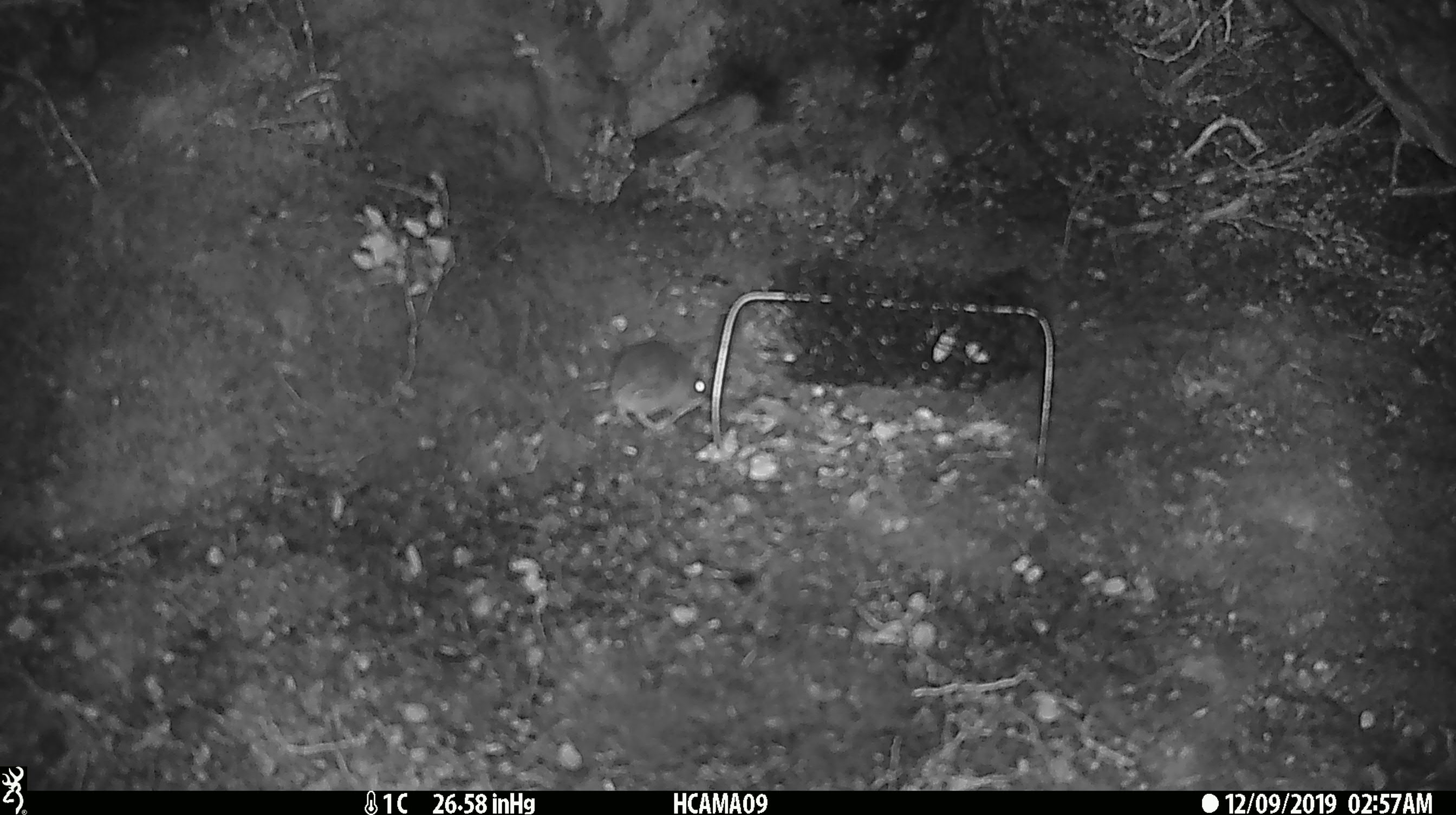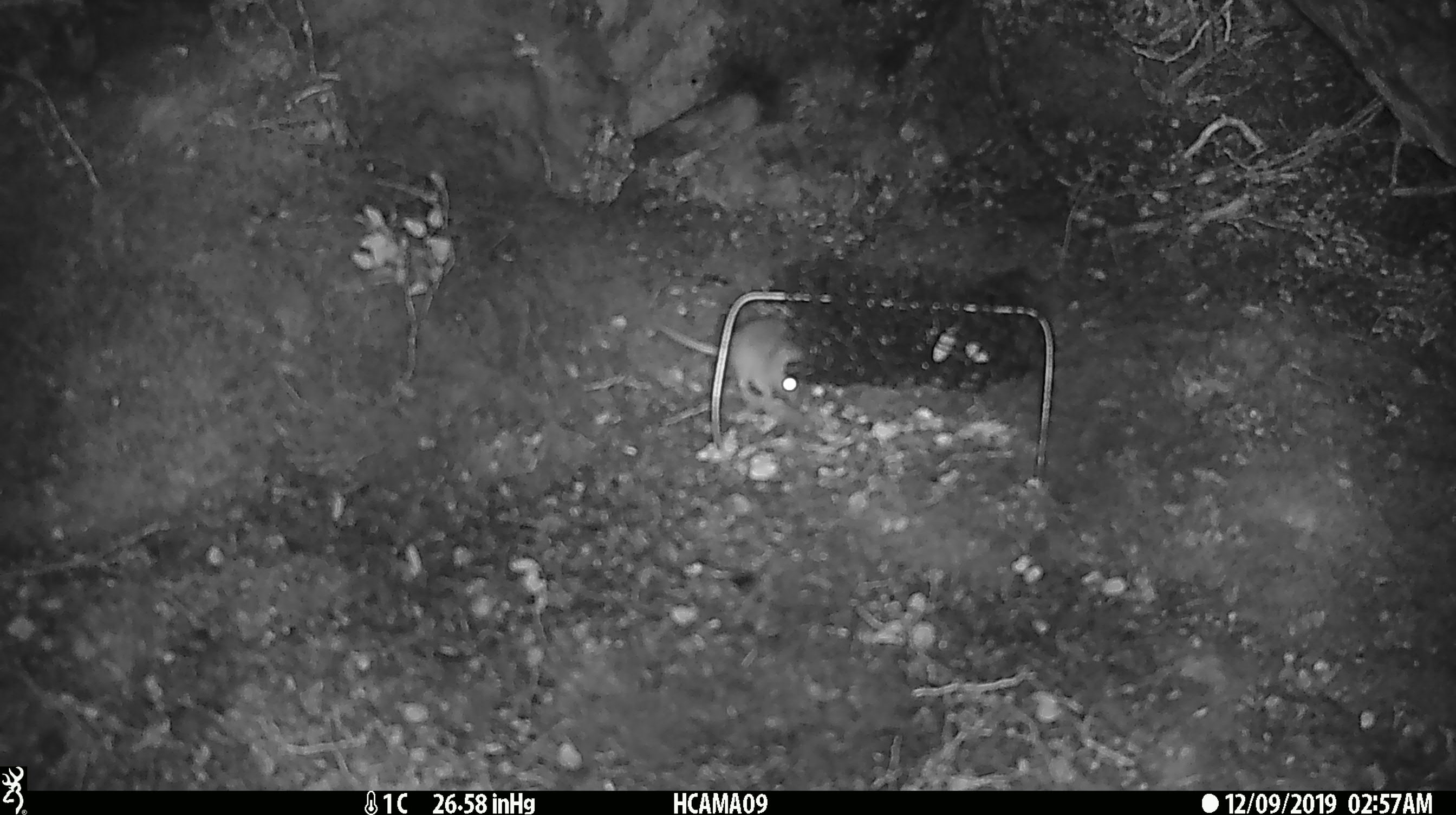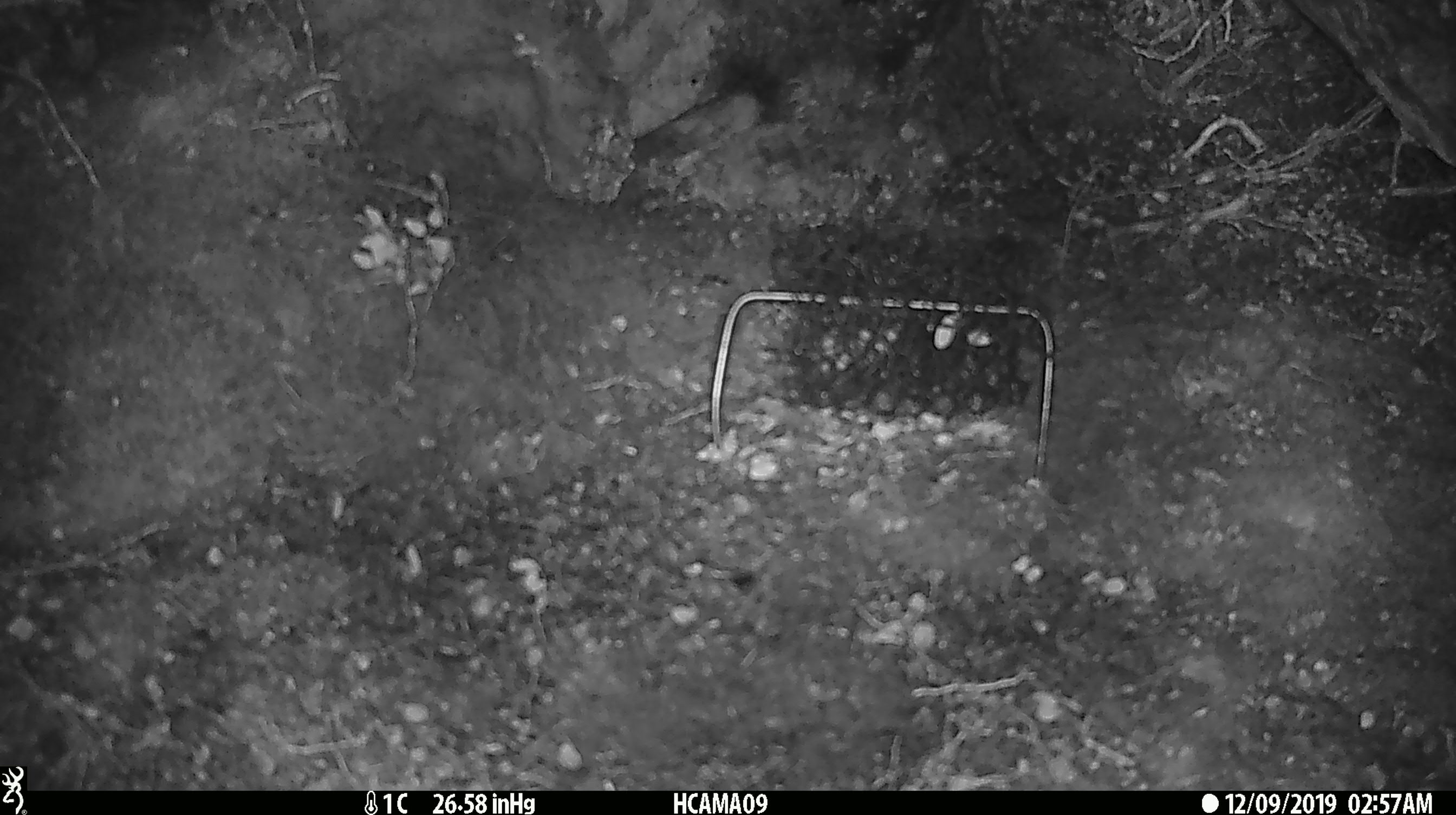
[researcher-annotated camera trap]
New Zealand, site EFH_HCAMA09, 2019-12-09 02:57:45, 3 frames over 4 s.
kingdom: Animalia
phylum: Chordata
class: Mammalia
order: Rodentia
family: Muridae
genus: Mus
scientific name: Mus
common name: mouse